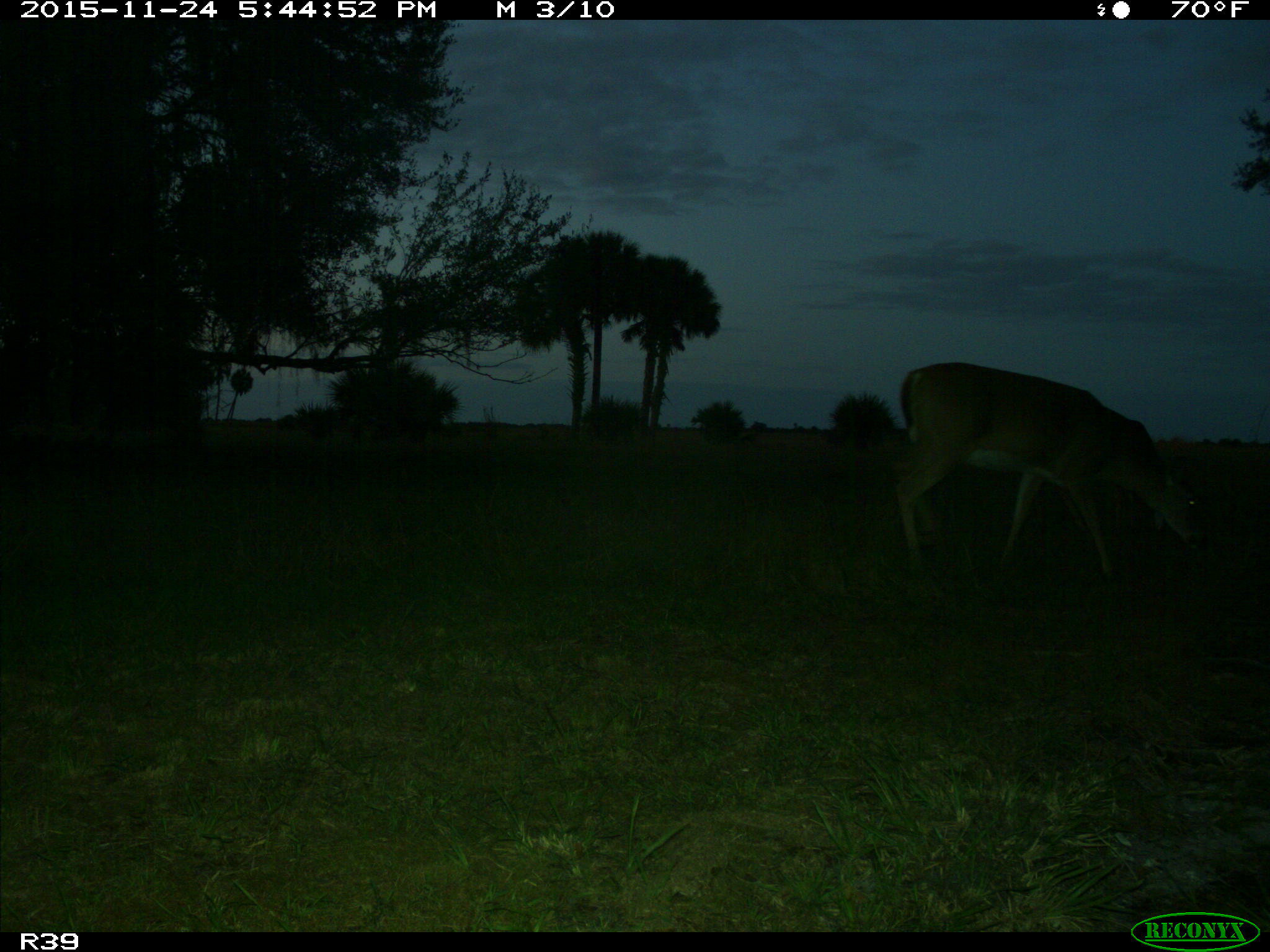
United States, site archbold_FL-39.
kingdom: Animalia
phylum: Chordata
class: Mammalia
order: Artiodactyla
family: Cervidae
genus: Odocoileus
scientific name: Odocoileus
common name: deer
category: unidentified deer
Unidentified deer (deer) (Odocoileus).